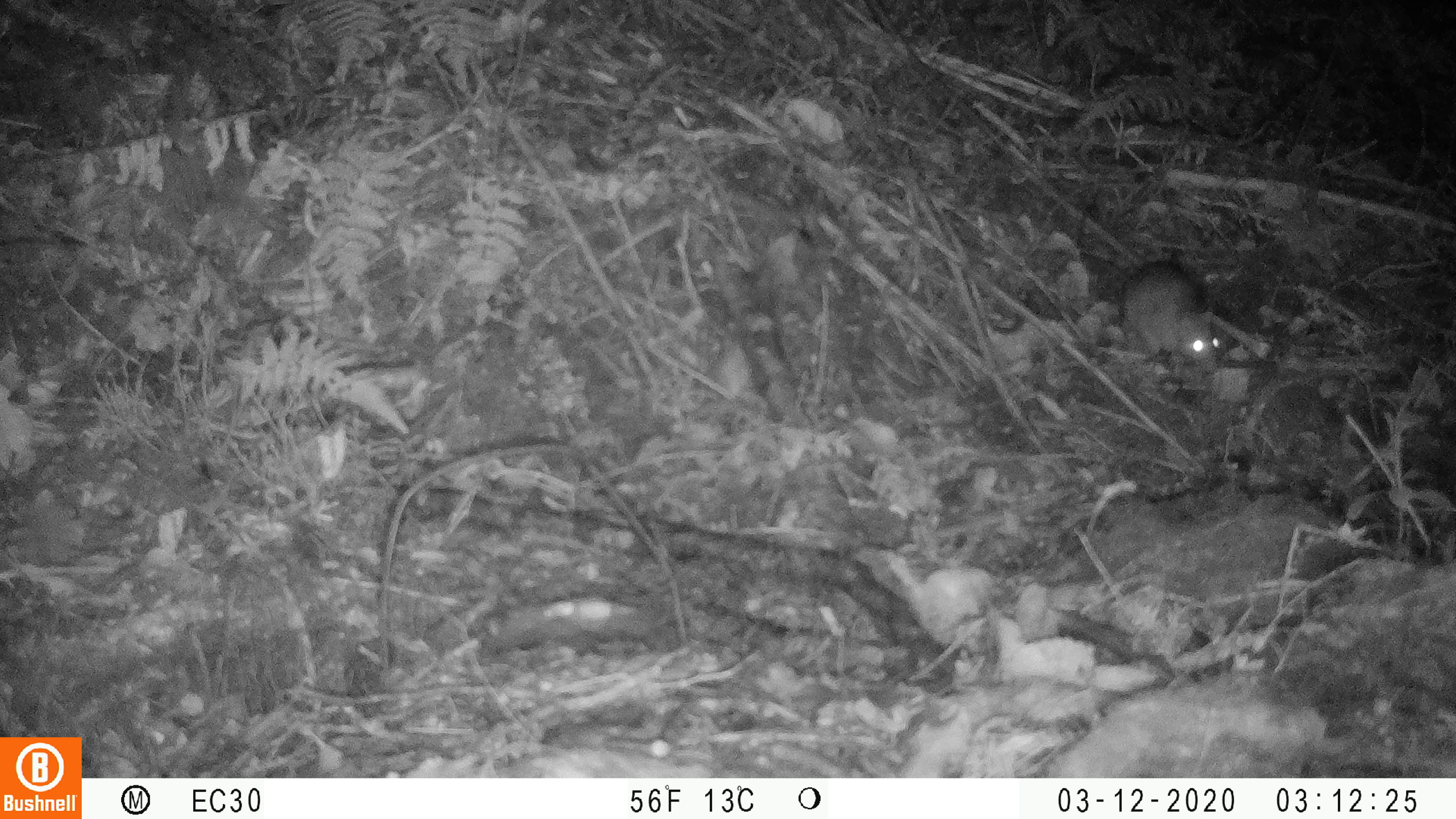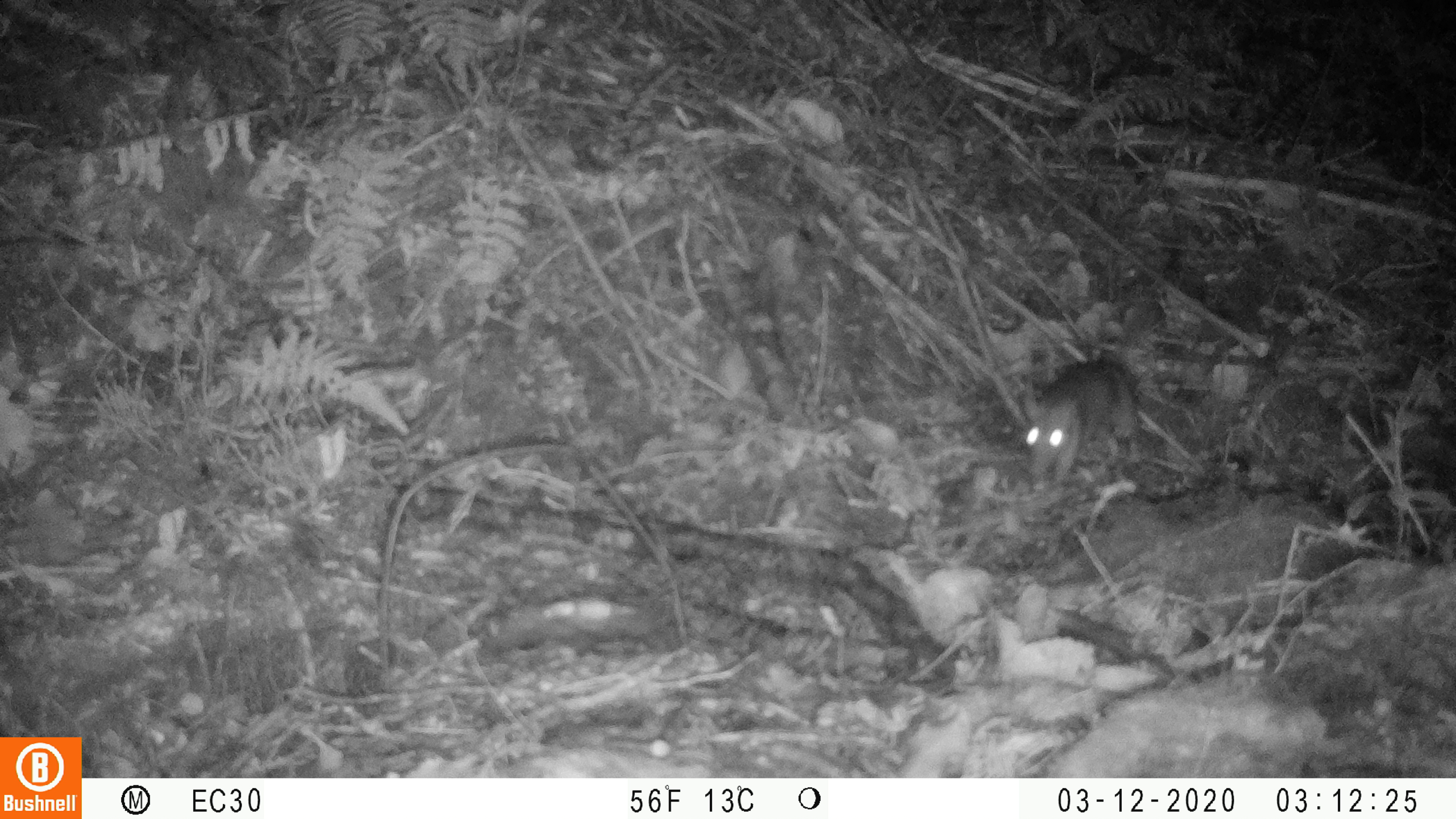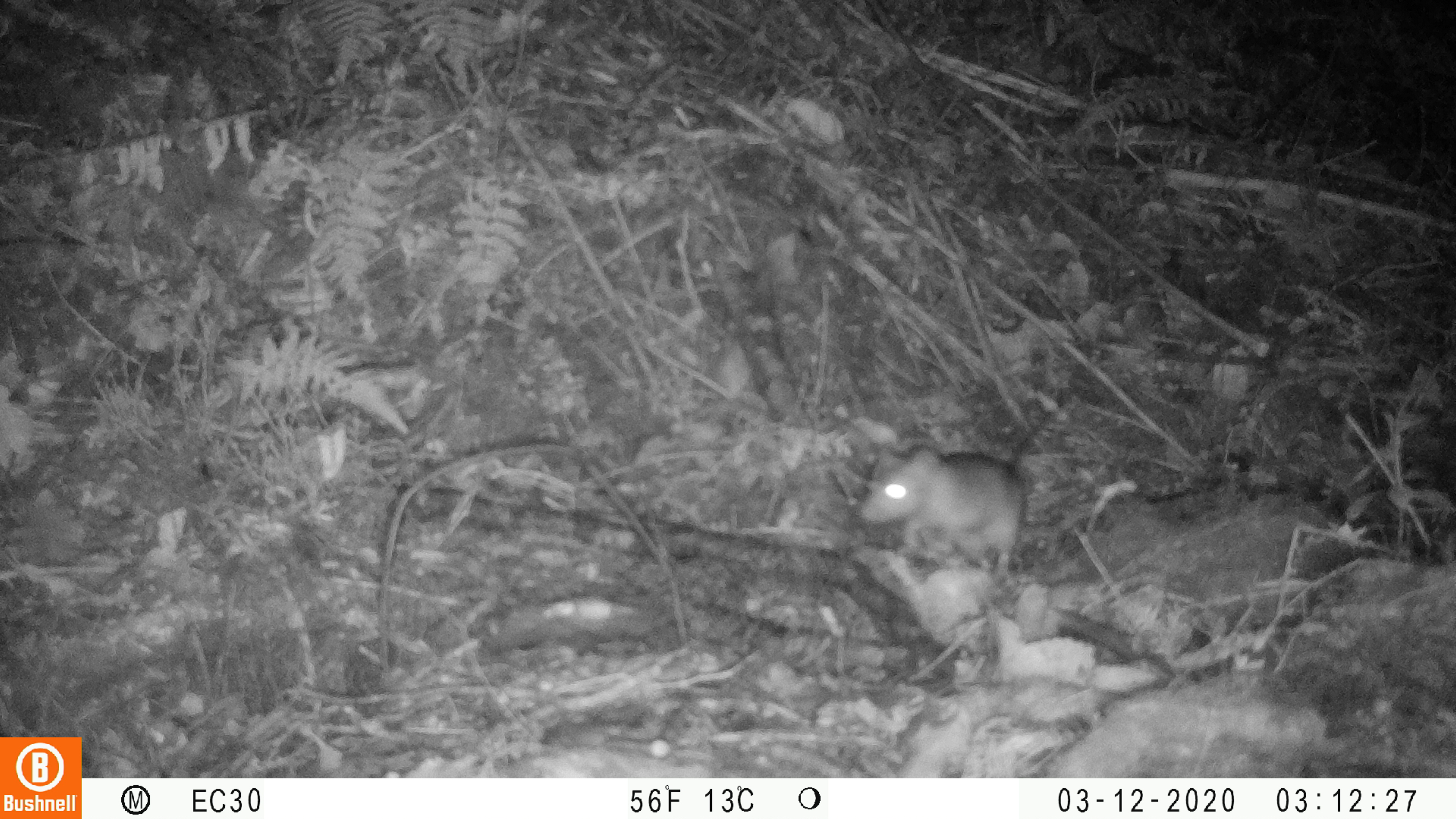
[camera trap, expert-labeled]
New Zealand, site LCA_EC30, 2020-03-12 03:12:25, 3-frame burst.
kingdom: Animalia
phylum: Chordata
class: Mammalia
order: Rodentia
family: Muridae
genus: Rattus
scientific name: Rattus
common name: rat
Rat (Rattus).